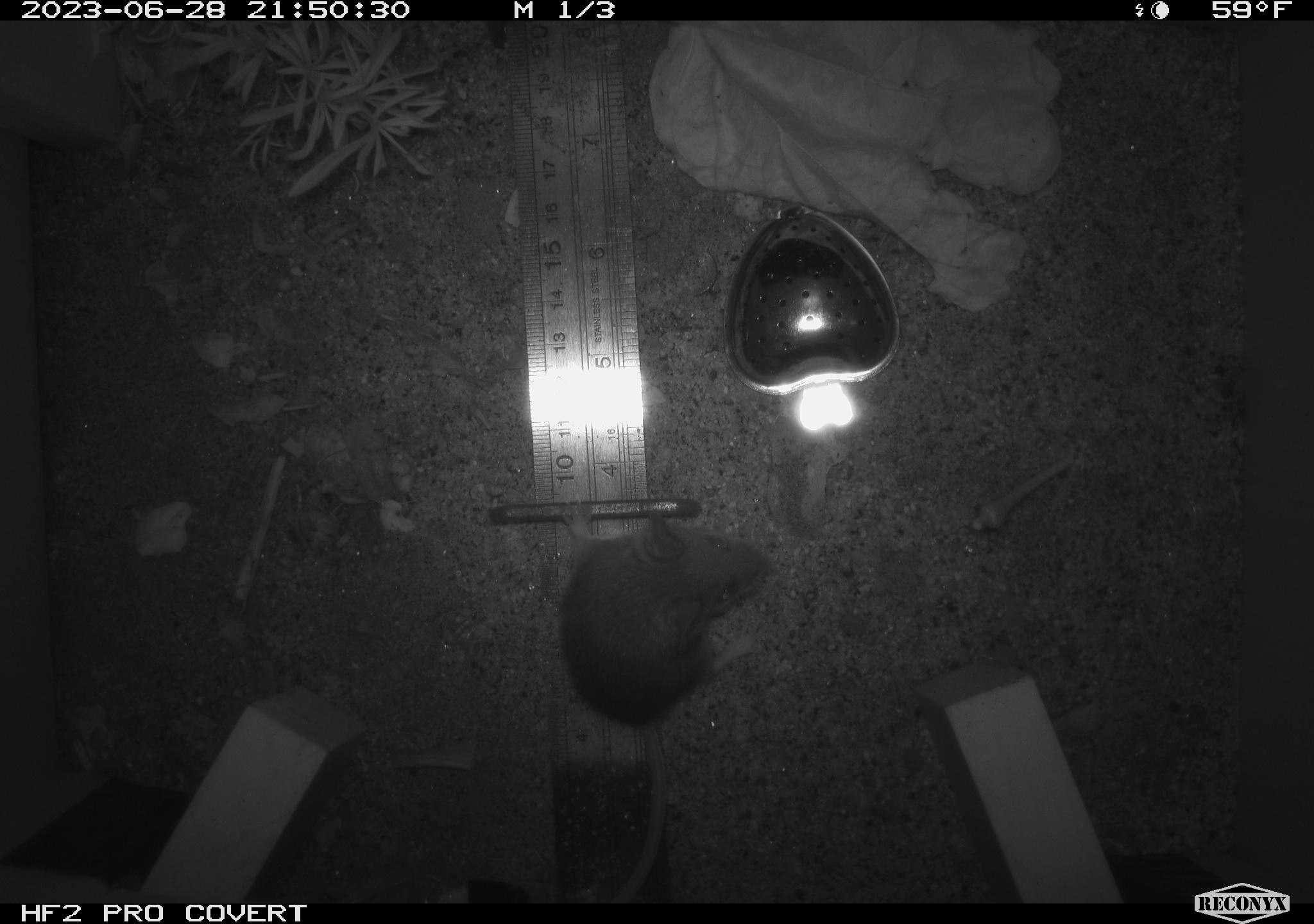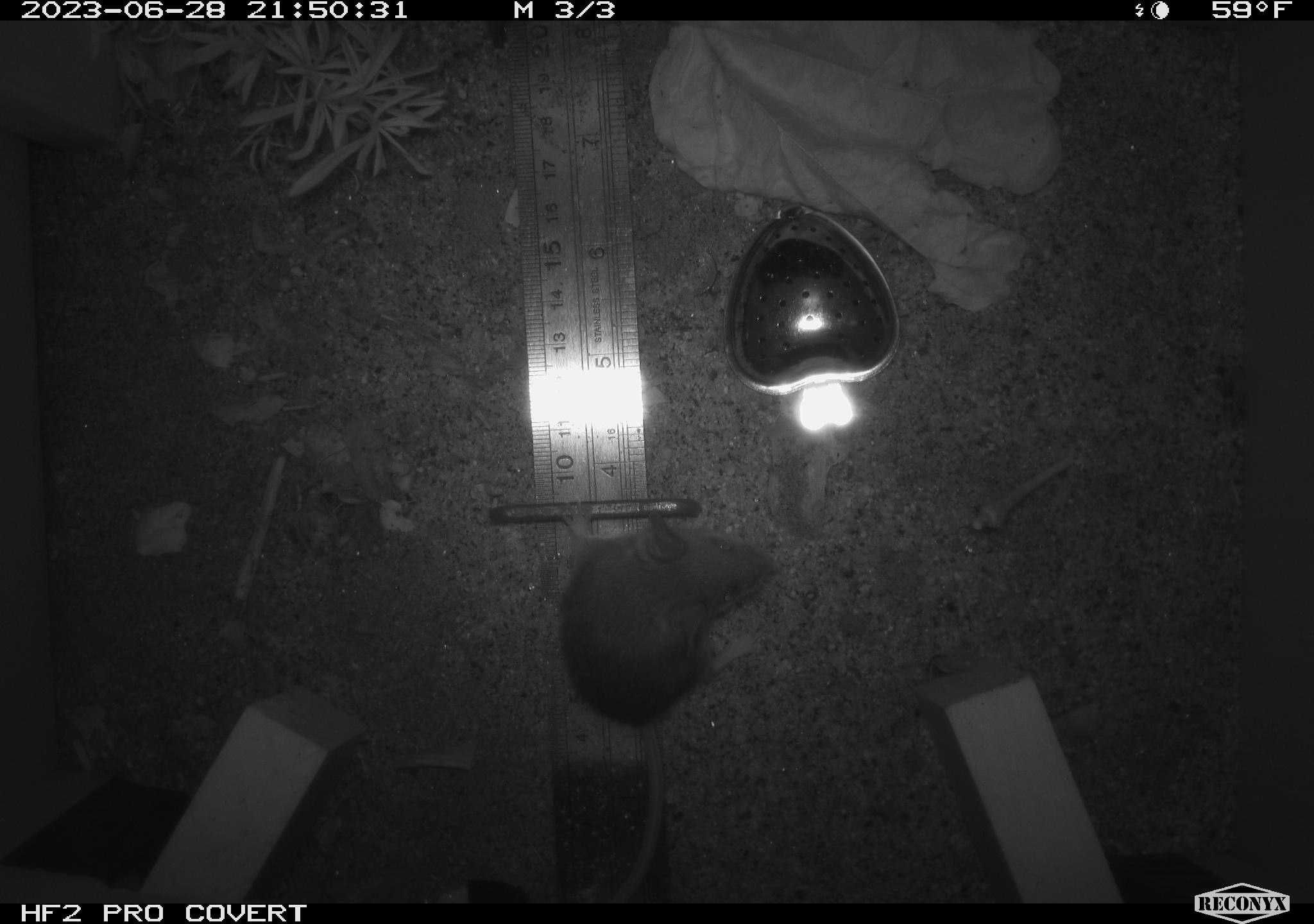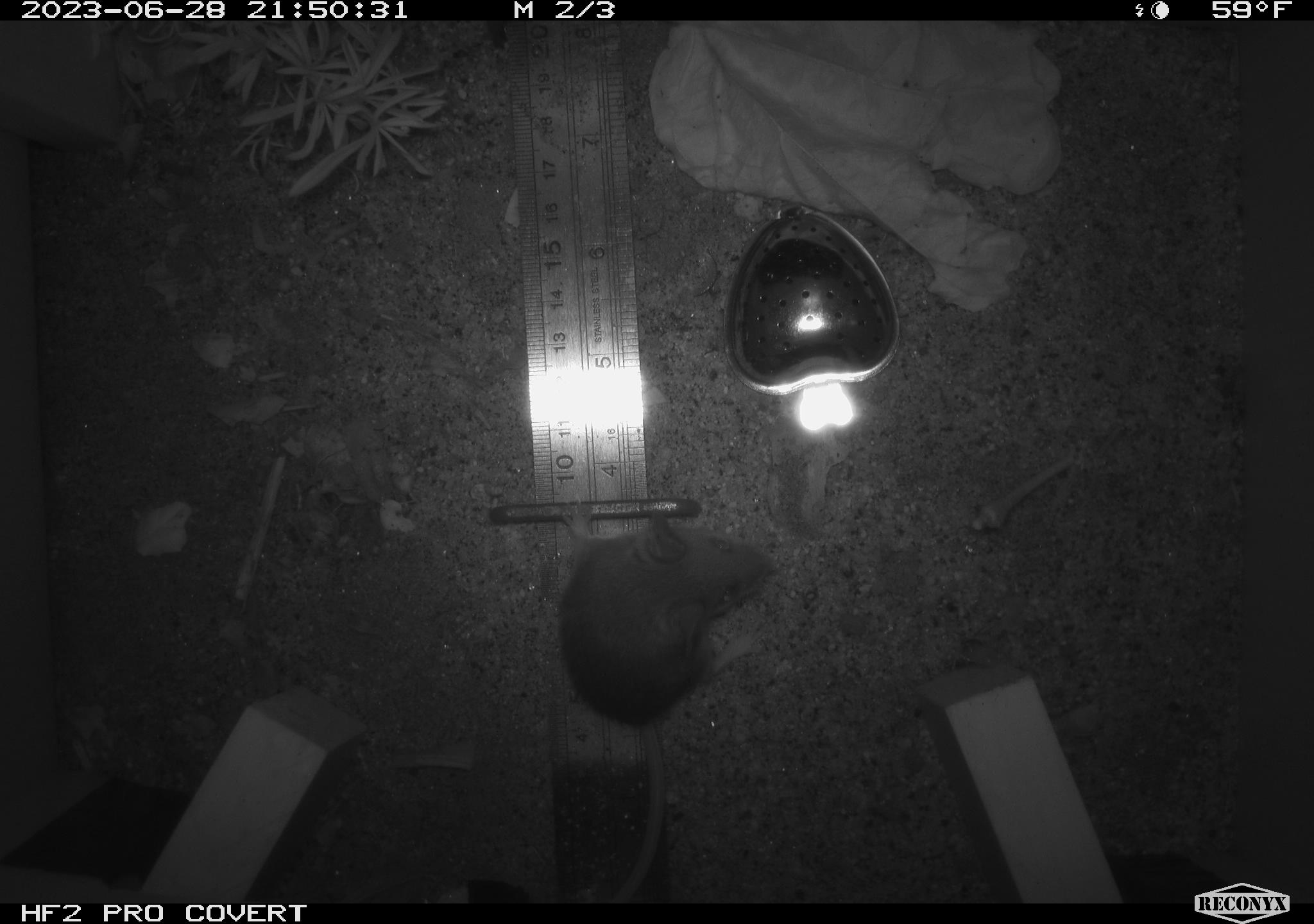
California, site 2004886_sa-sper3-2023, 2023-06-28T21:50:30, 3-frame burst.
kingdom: Animalia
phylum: Chordata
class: Mammalia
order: Rodentia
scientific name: Rodentia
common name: mouse species